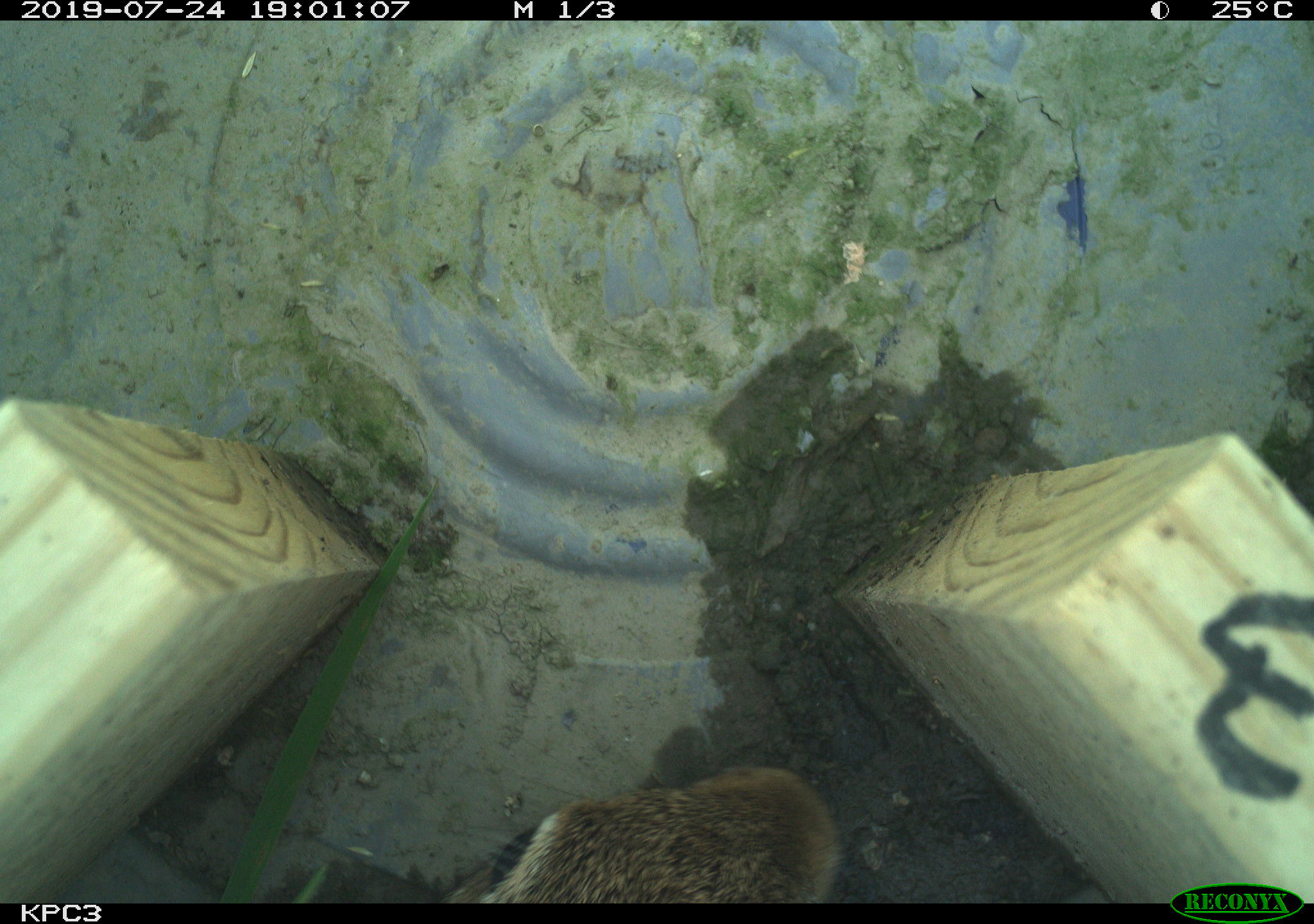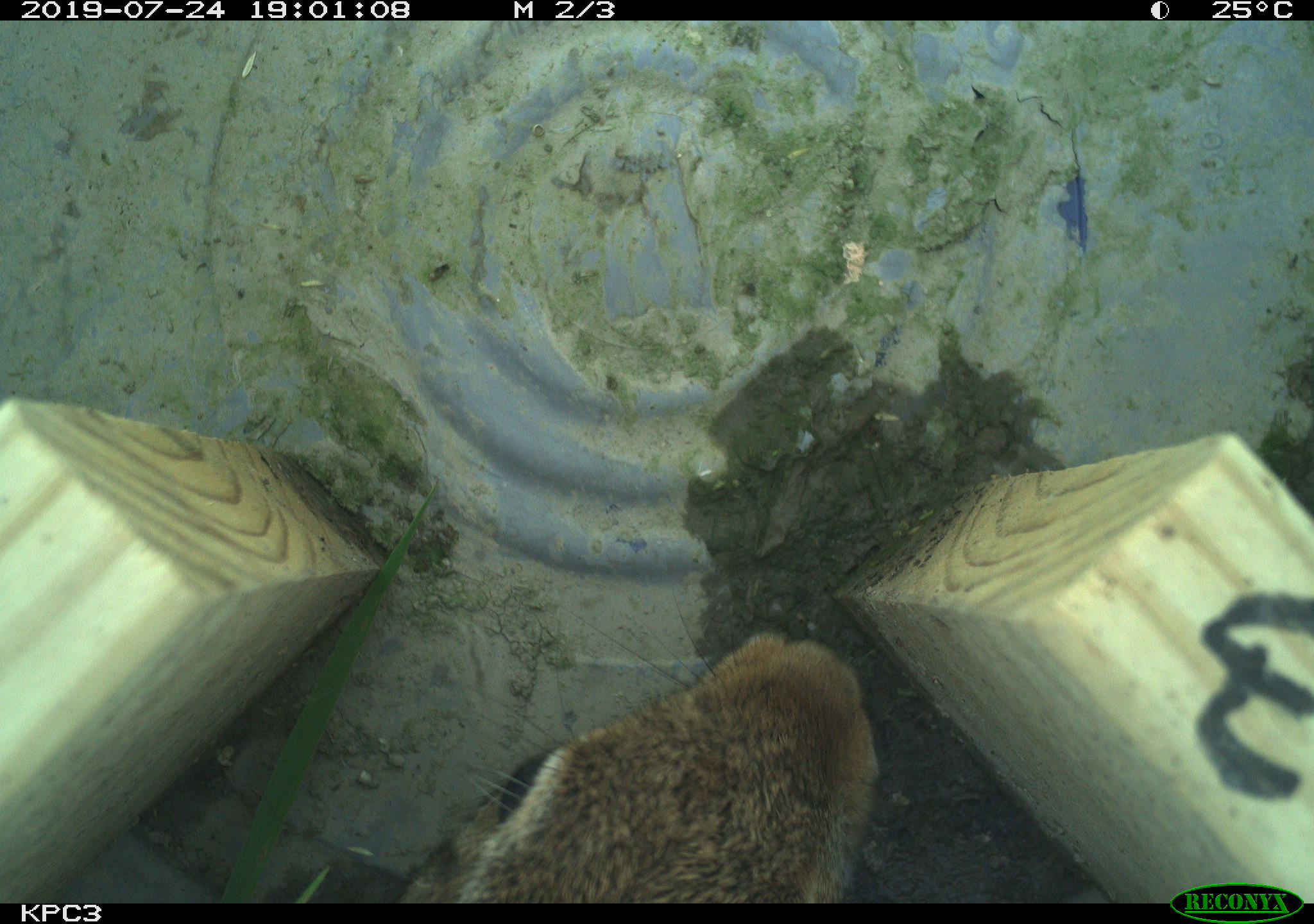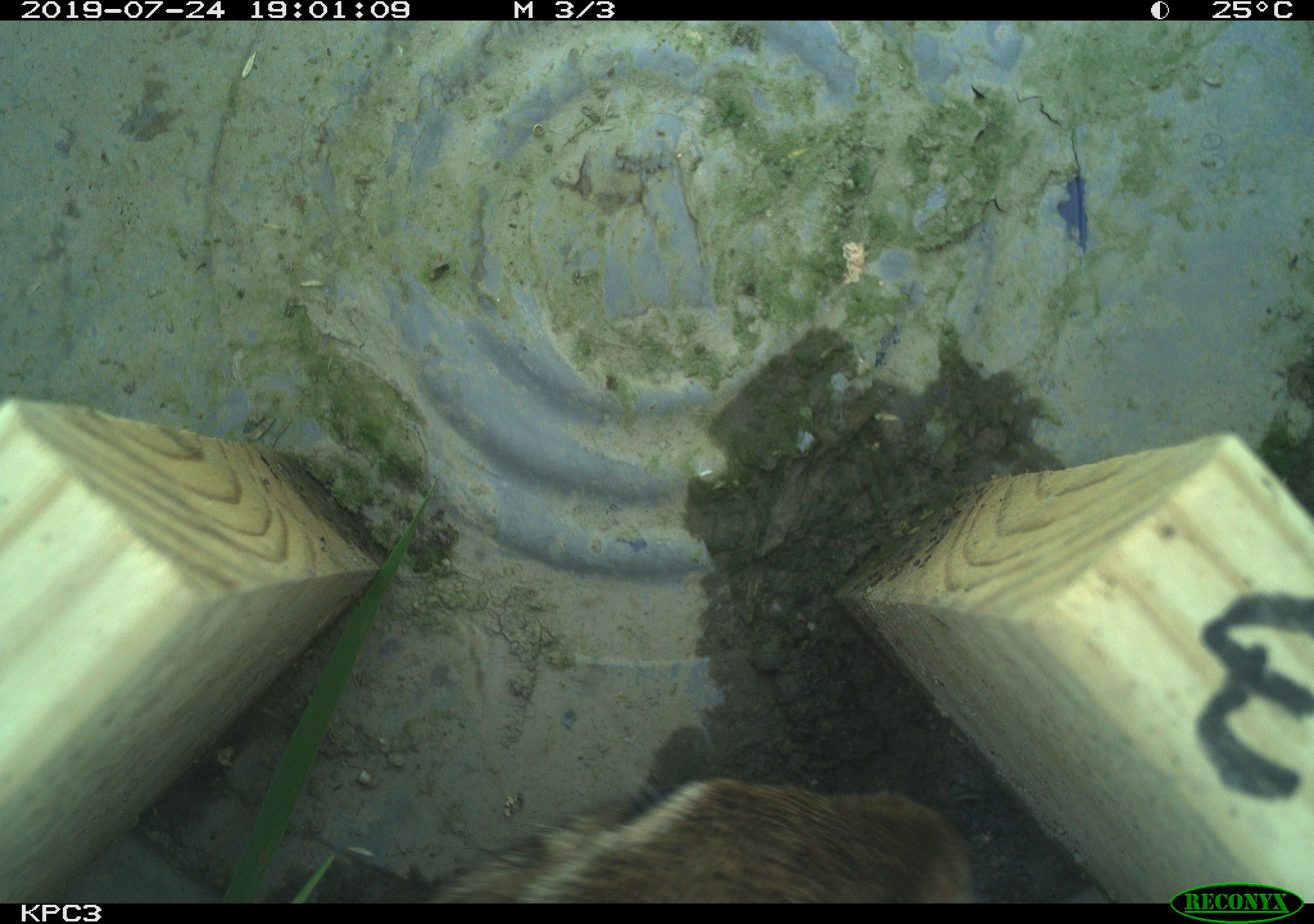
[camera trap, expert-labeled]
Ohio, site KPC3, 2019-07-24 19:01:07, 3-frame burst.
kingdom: Animalia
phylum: Chordata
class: Mammalia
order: Lagomorpha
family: Leporidae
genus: Sylvilagus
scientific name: Sylvilagus floridanus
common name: eastern cottontail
Eastern cottontail (Sylvilagus floridanus).